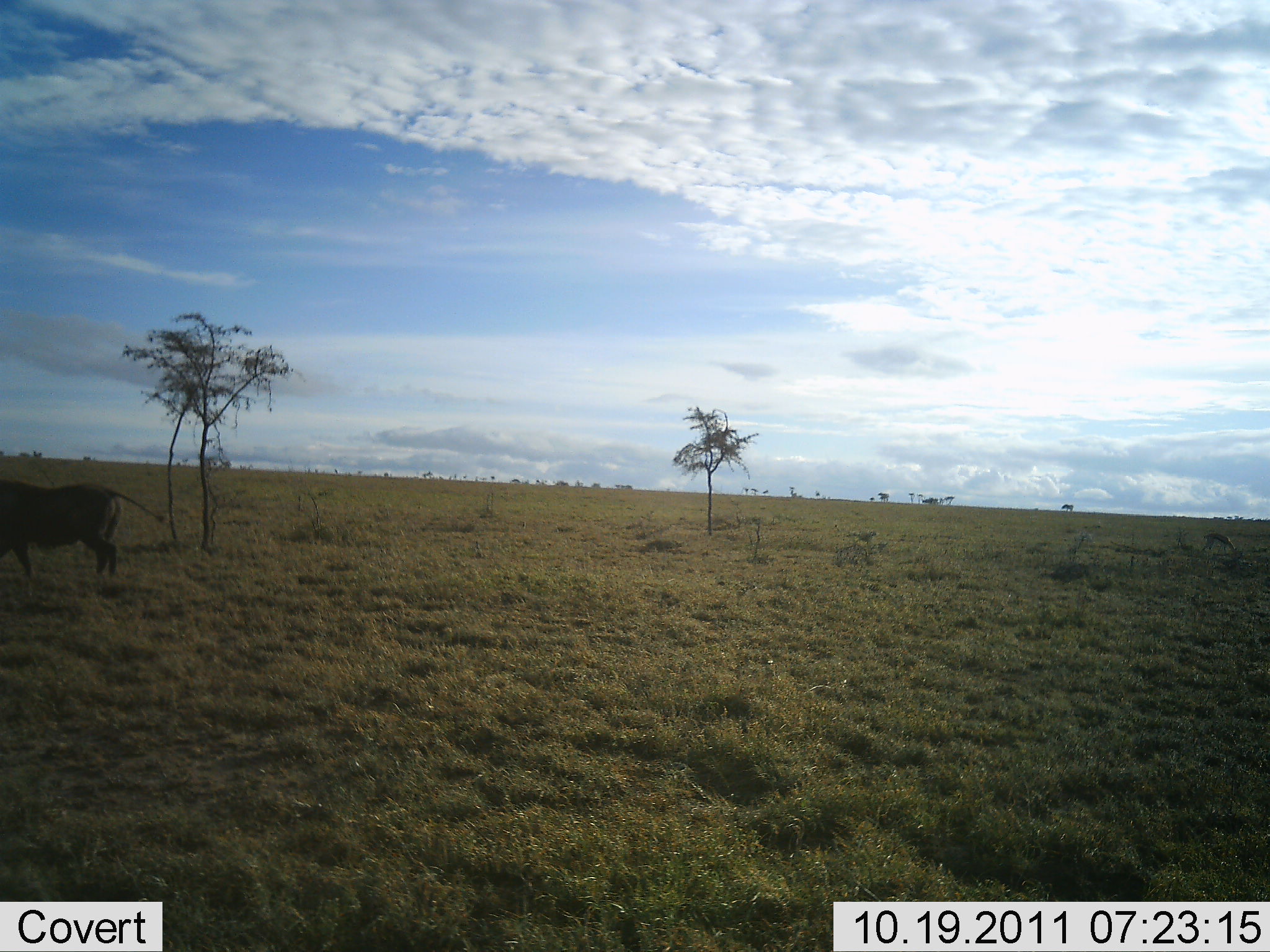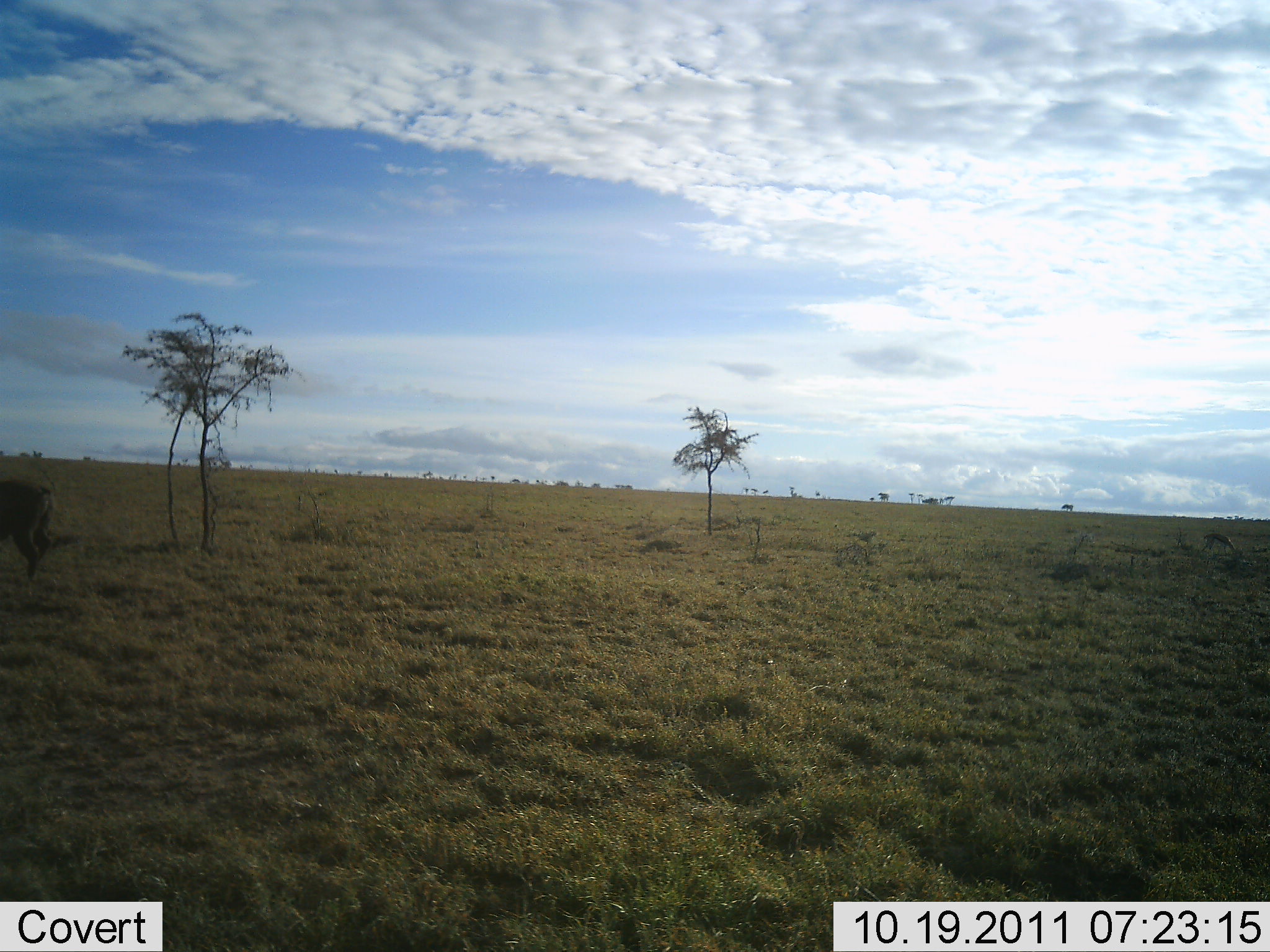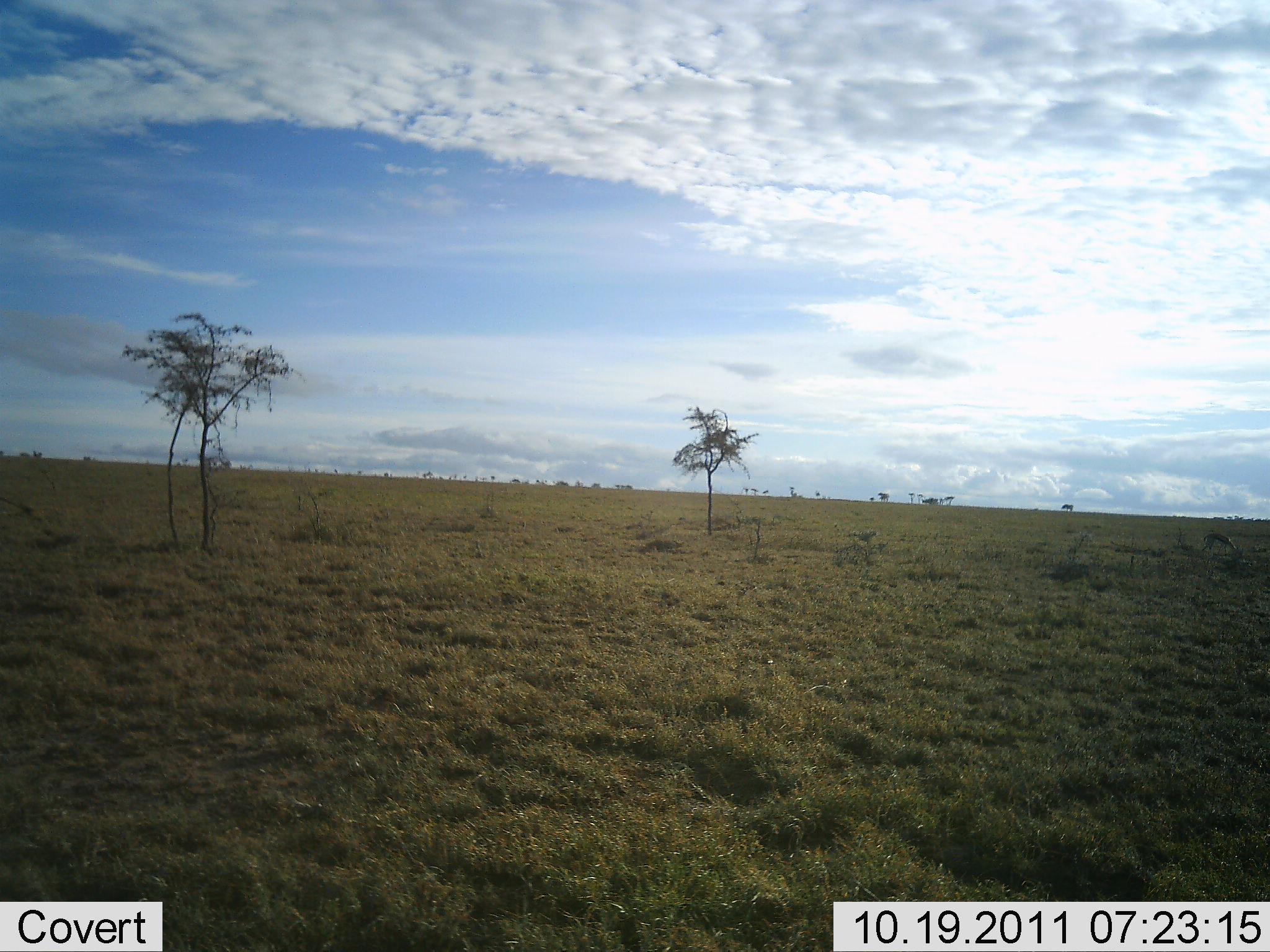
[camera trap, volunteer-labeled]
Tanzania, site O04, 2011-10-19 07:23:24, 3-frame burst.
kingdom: Animalia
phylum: Chordata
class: Mammalia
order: Artiodactyla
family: Suidae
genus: Phacochoerus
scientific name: Phacochoerus africanus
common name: warthog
Warthog (Phacochoerus africanus), count 1. Behavior (volunteer vote fractions): standing 12%, resting 0%, moving 88%, interacting 0%. Young present (vote fraction): 0%. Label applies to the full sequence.